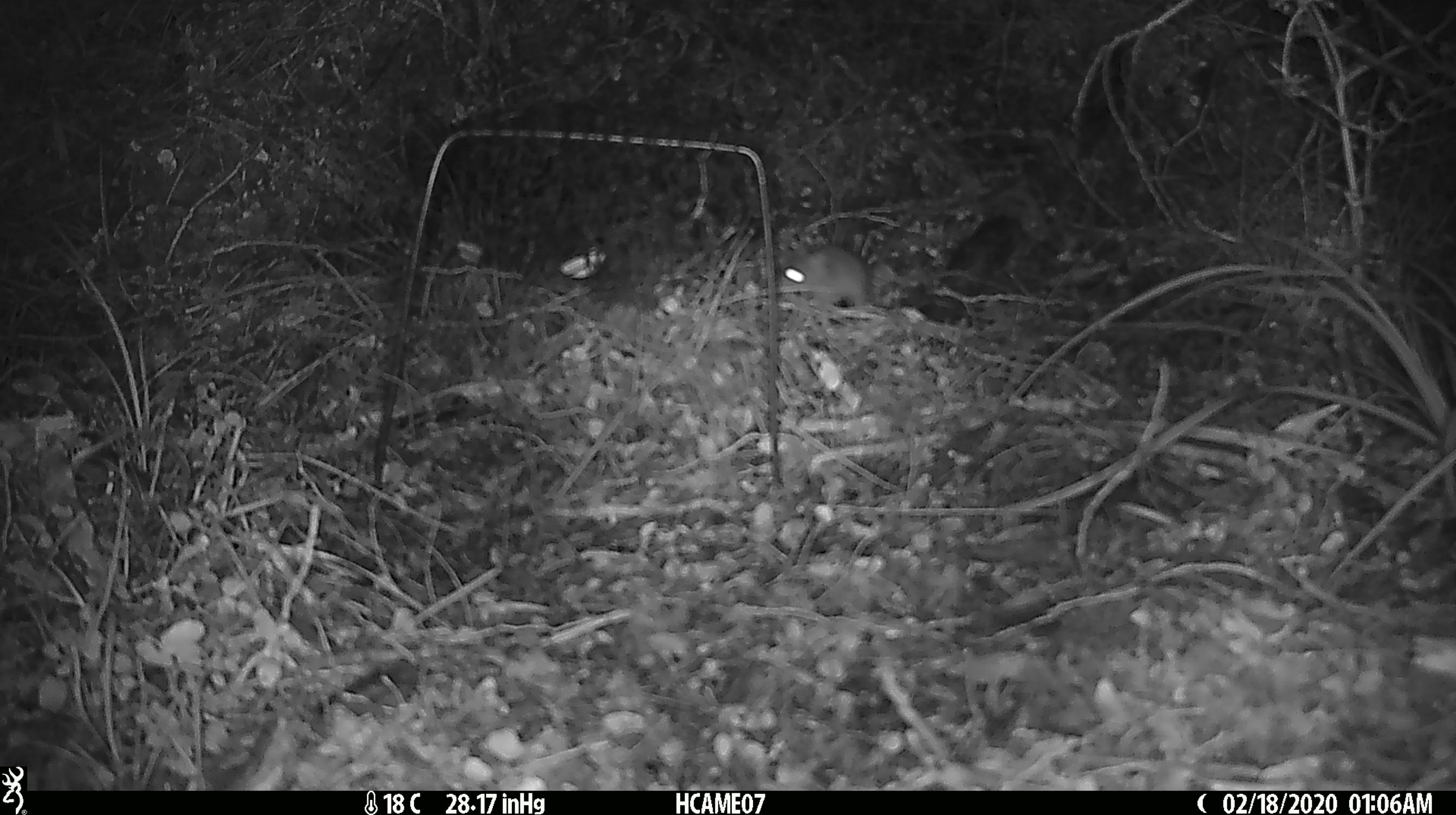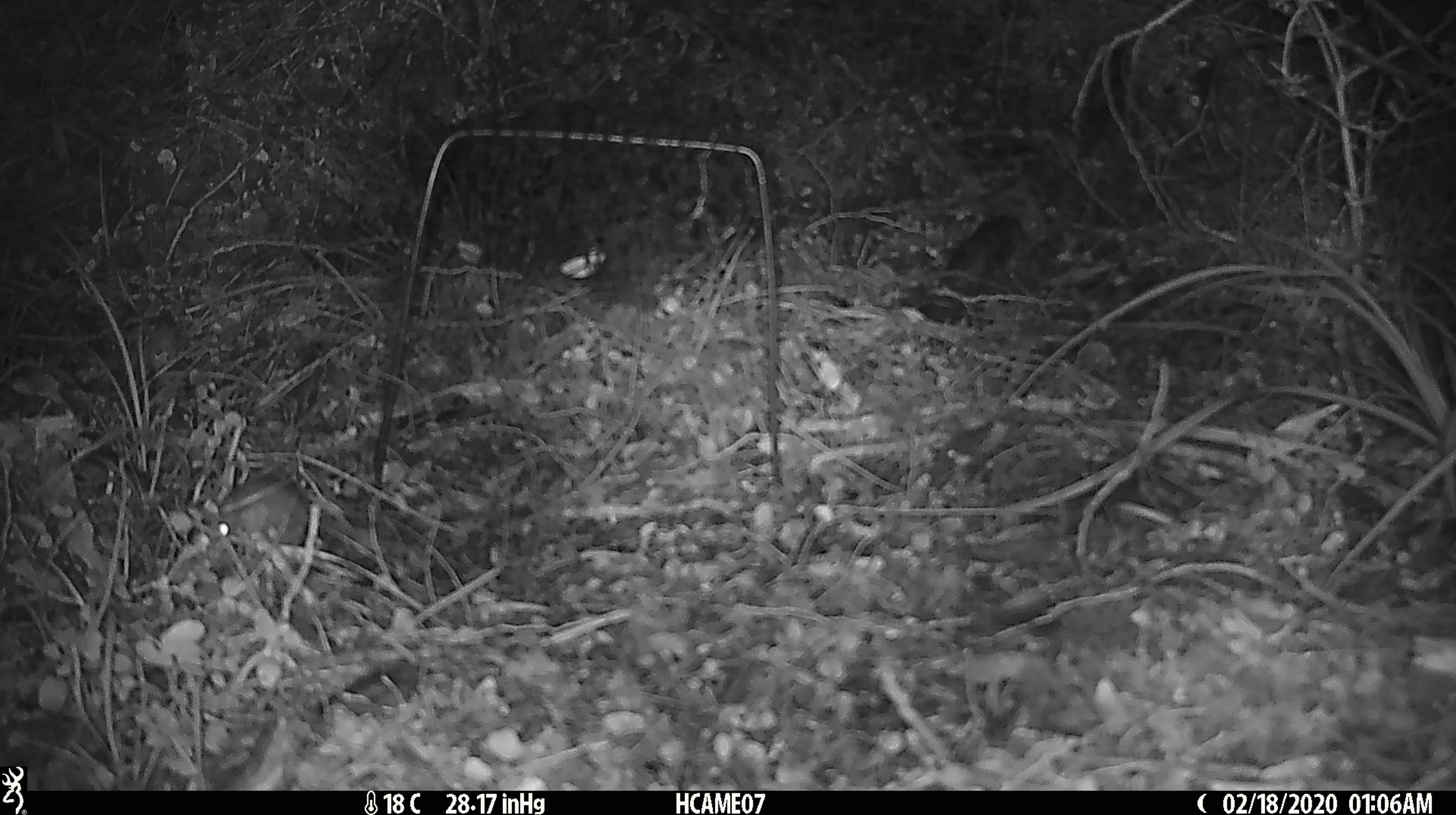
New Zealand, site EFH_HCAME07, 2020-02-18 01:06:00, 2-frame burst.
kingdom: Animalia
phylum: Chordata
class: Mammalia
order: Rodentia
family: Muridae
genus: Mus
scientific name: Mus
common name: mouse